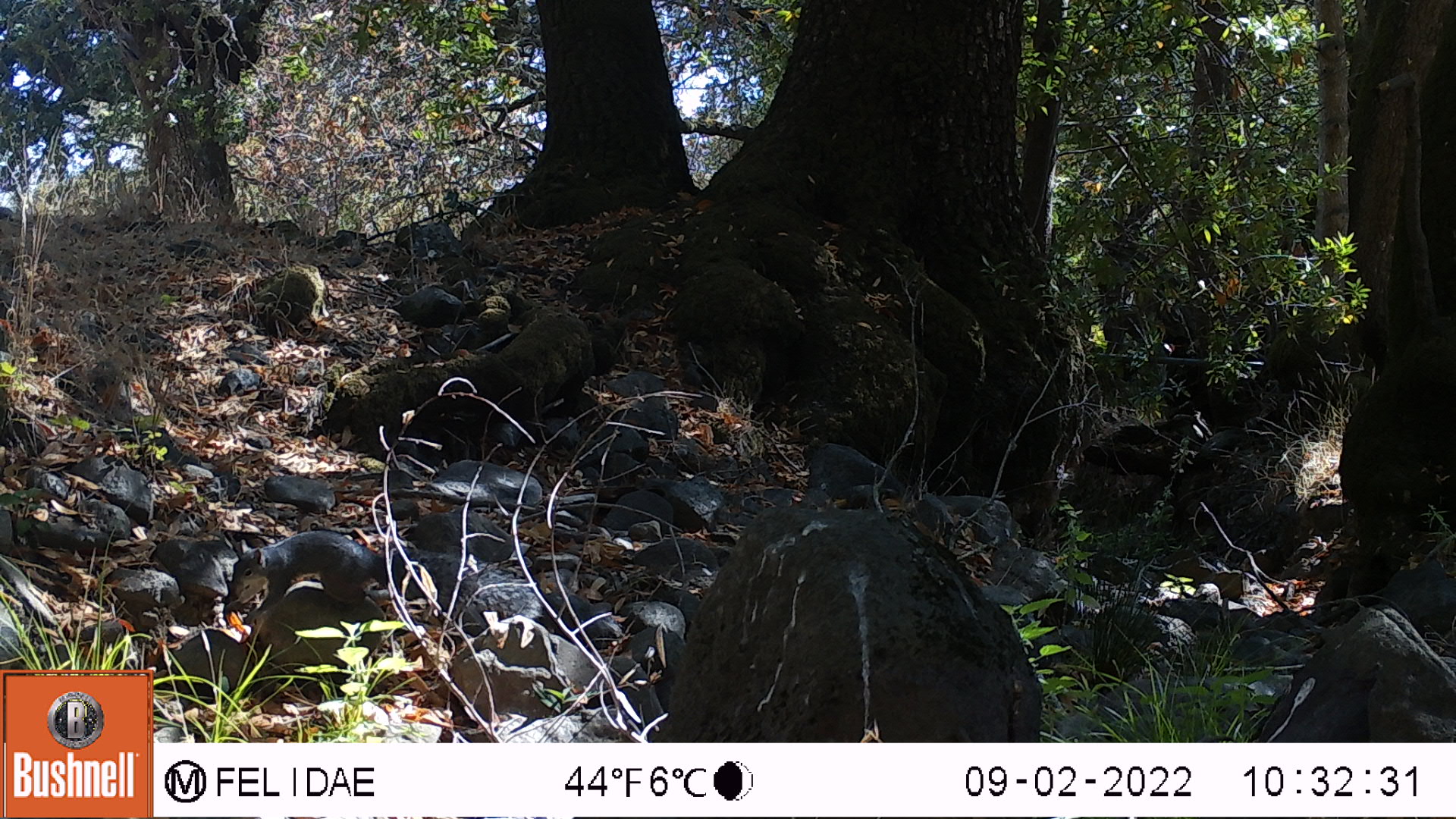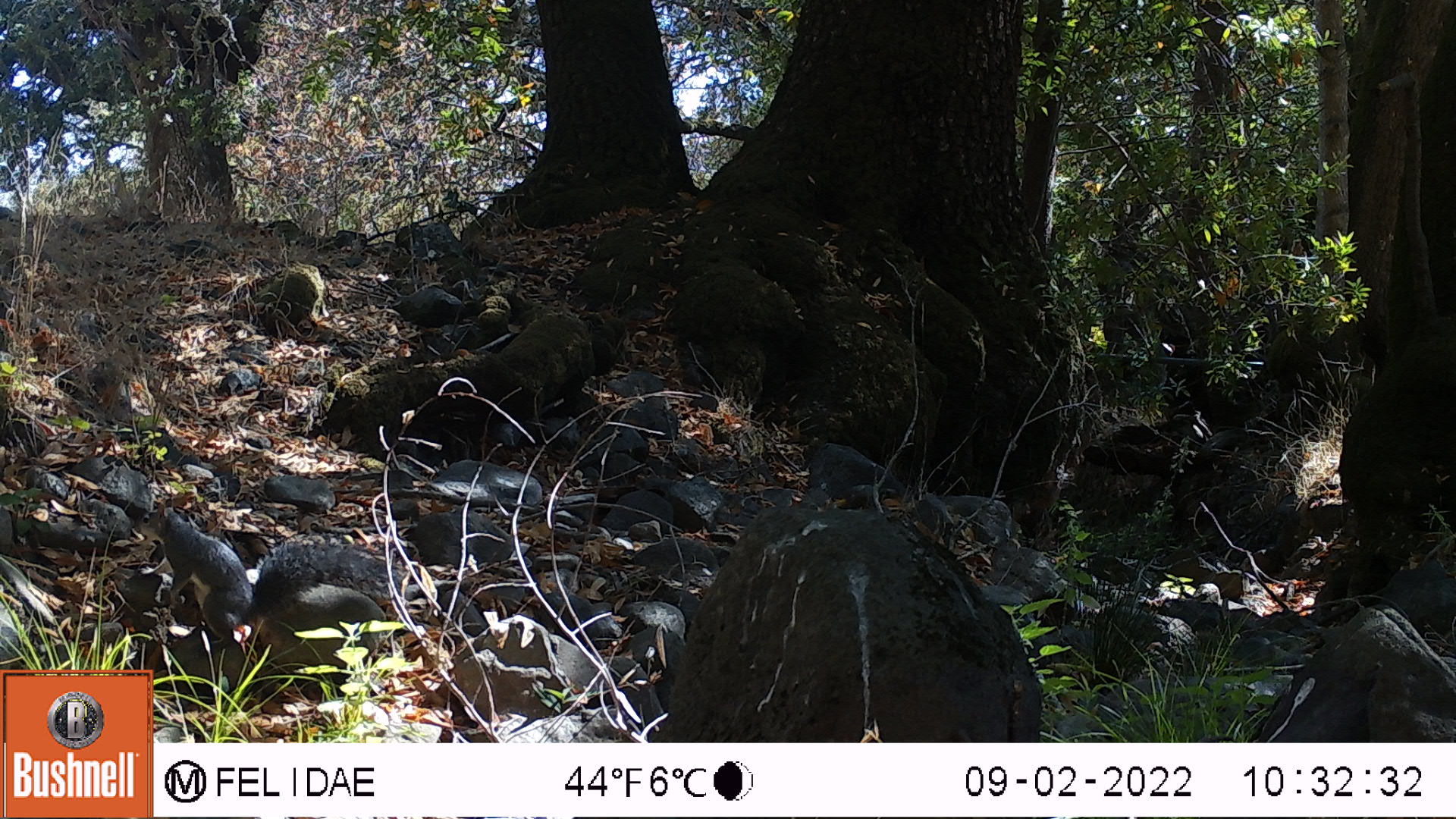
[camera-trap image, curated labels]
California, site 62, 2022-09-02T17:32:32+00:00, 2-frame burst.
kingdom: Animalia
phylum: Chordata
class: Mammalia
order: Rodentia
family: Sciuridae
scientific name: Sciuridae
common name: squirrel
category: unknown squirrel